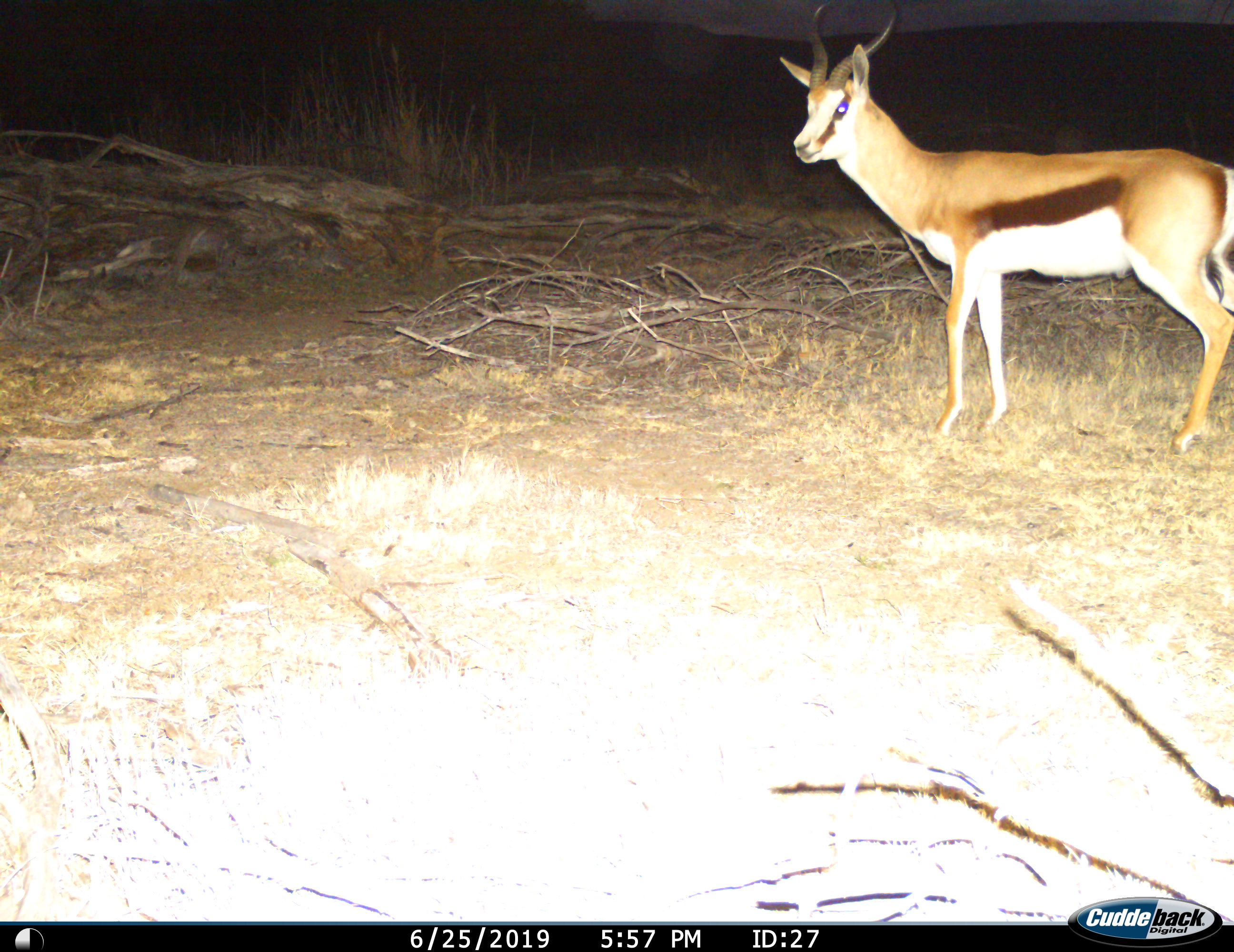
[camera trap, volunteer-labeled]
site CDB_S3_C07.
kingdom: Animalia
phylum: Chordata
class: Mammalia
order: Artiodactyla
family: Bovidae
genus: Antidorcas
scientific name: Antidorcas marsupialis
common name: springbok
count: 1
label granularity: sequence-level